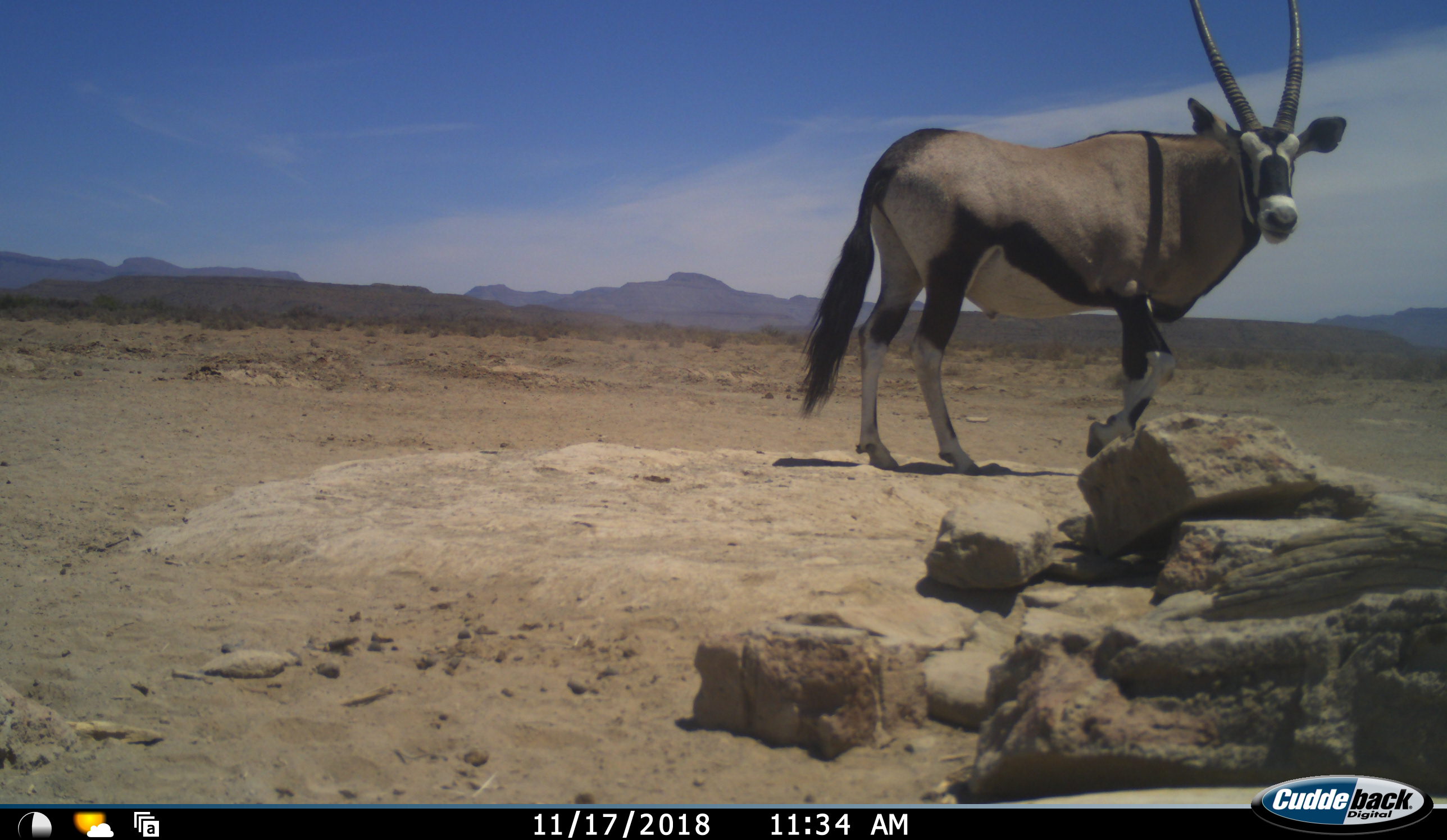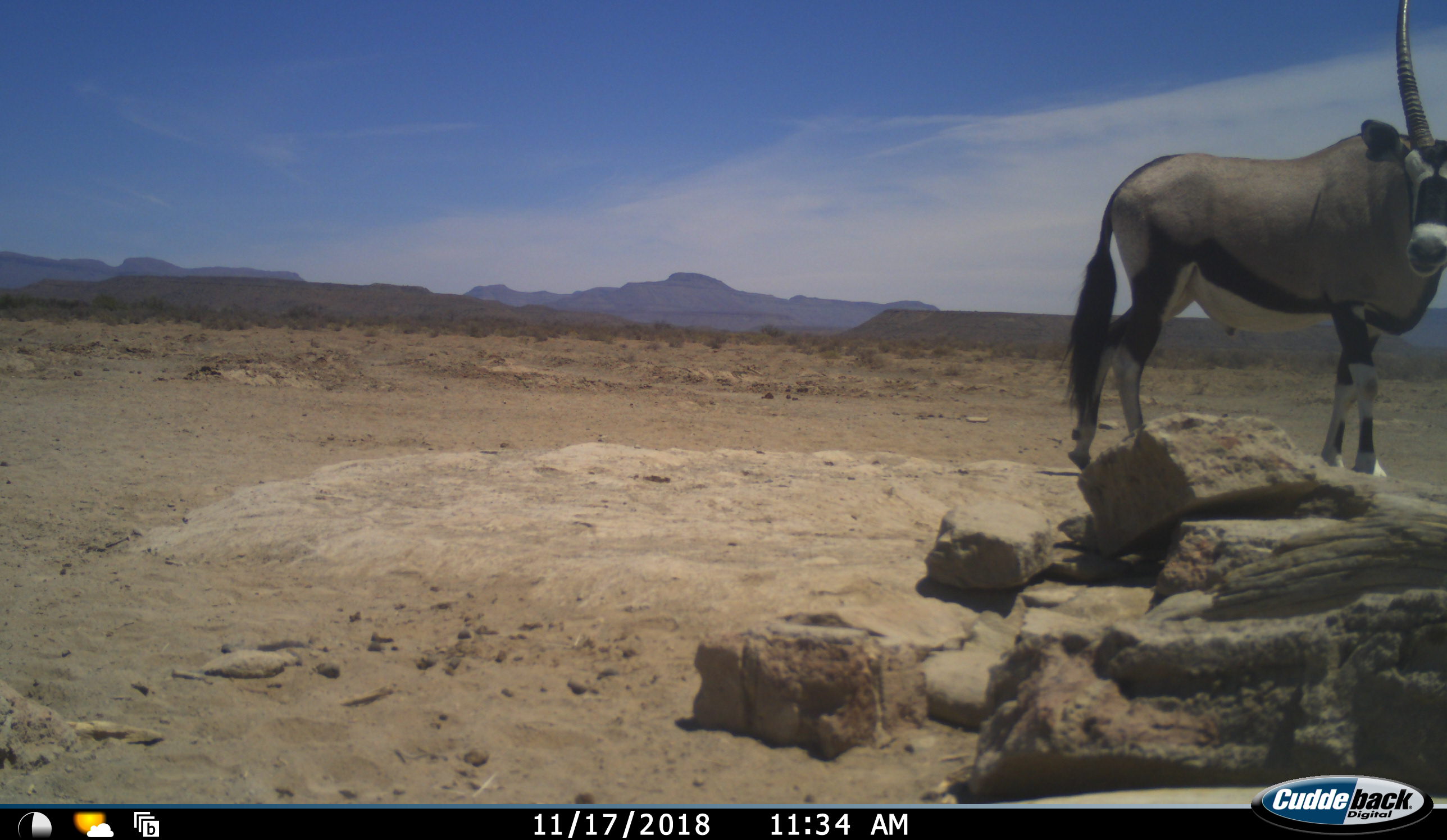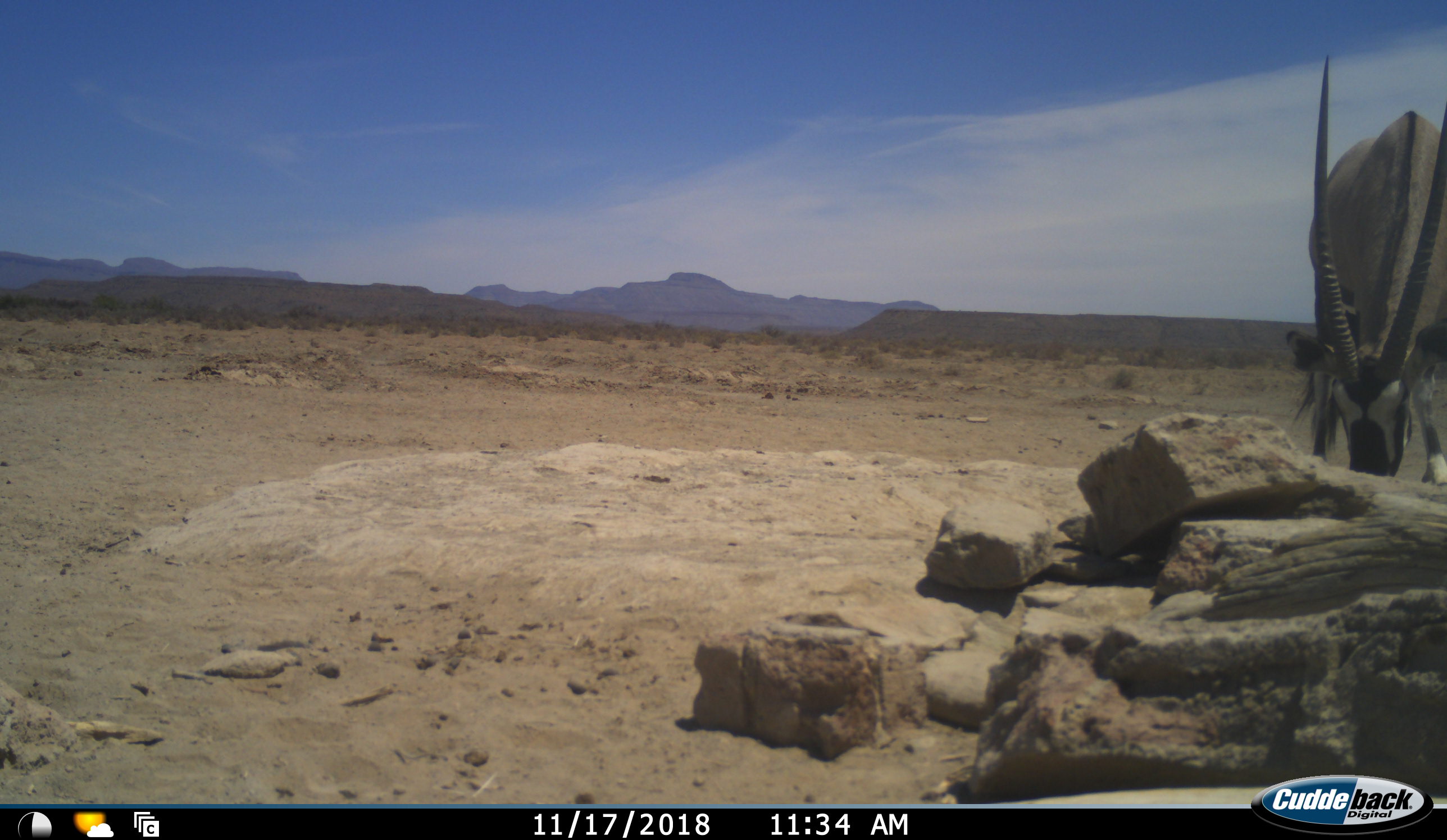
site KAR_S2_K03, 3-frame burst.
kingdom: Animalia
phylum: Chordata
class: Mammalia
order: Artiodactyla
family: Bovidae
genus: Oryx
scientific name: Oryx gazella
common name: gemsbok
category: oryx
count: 1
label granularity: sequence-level